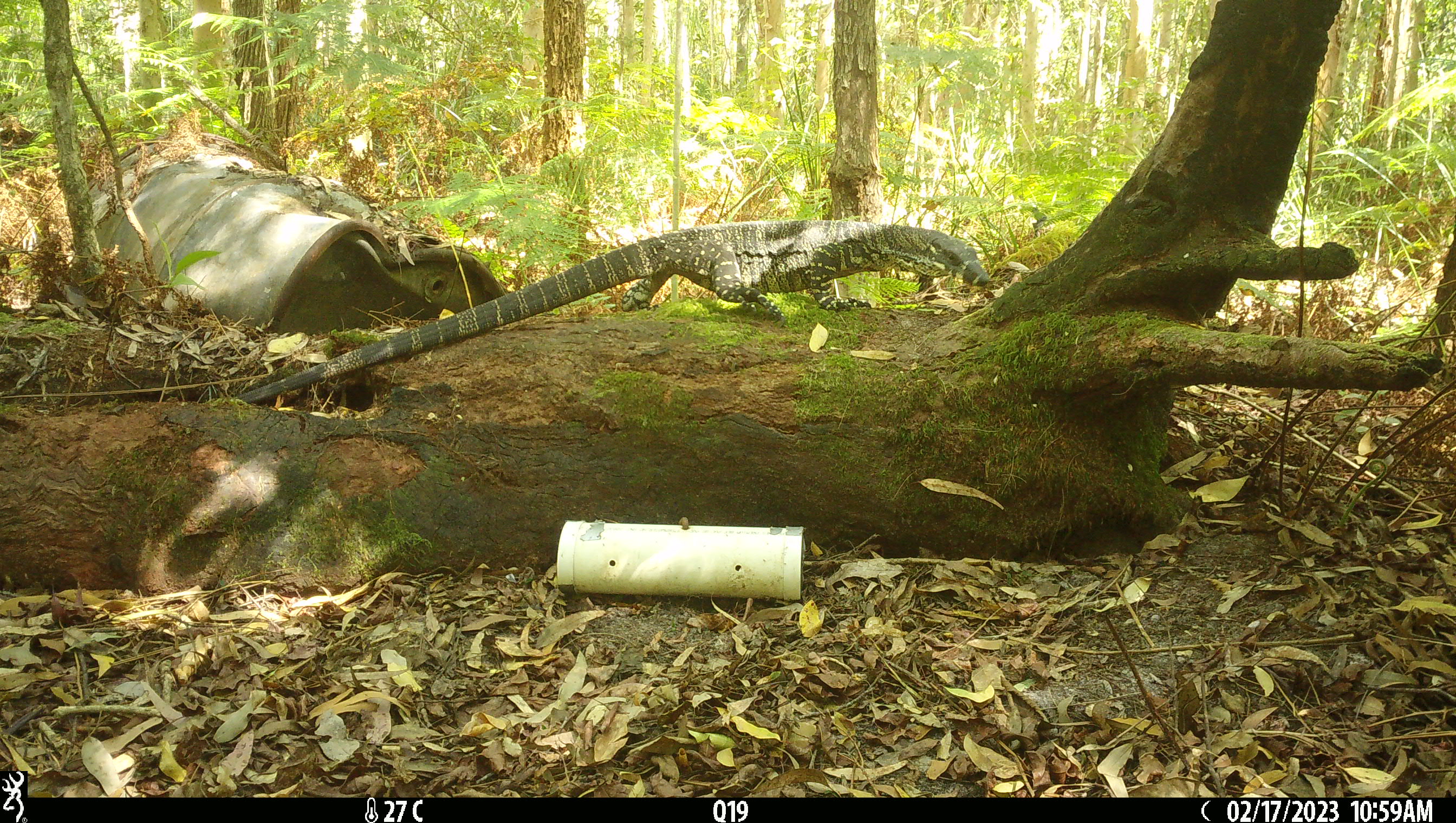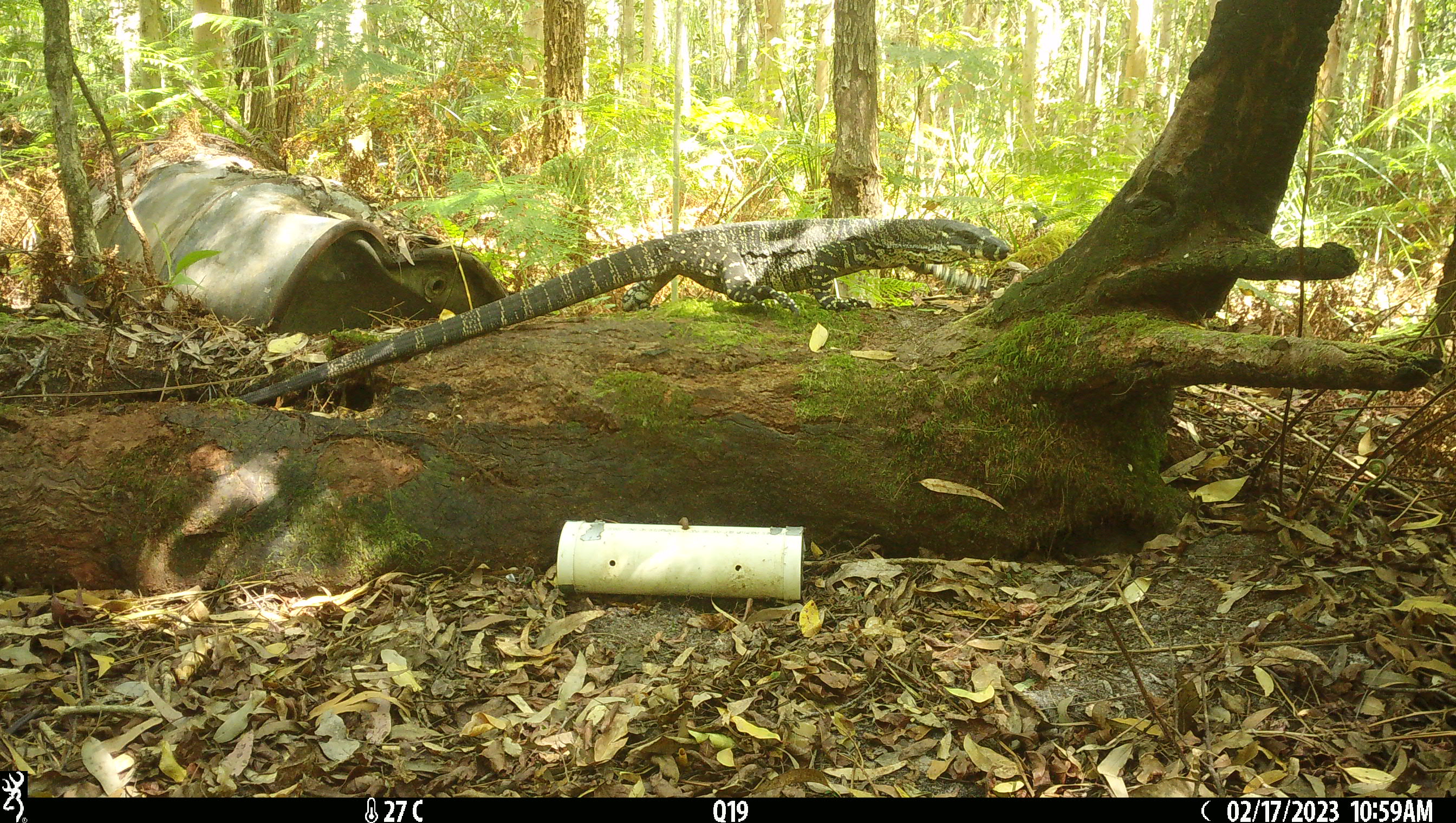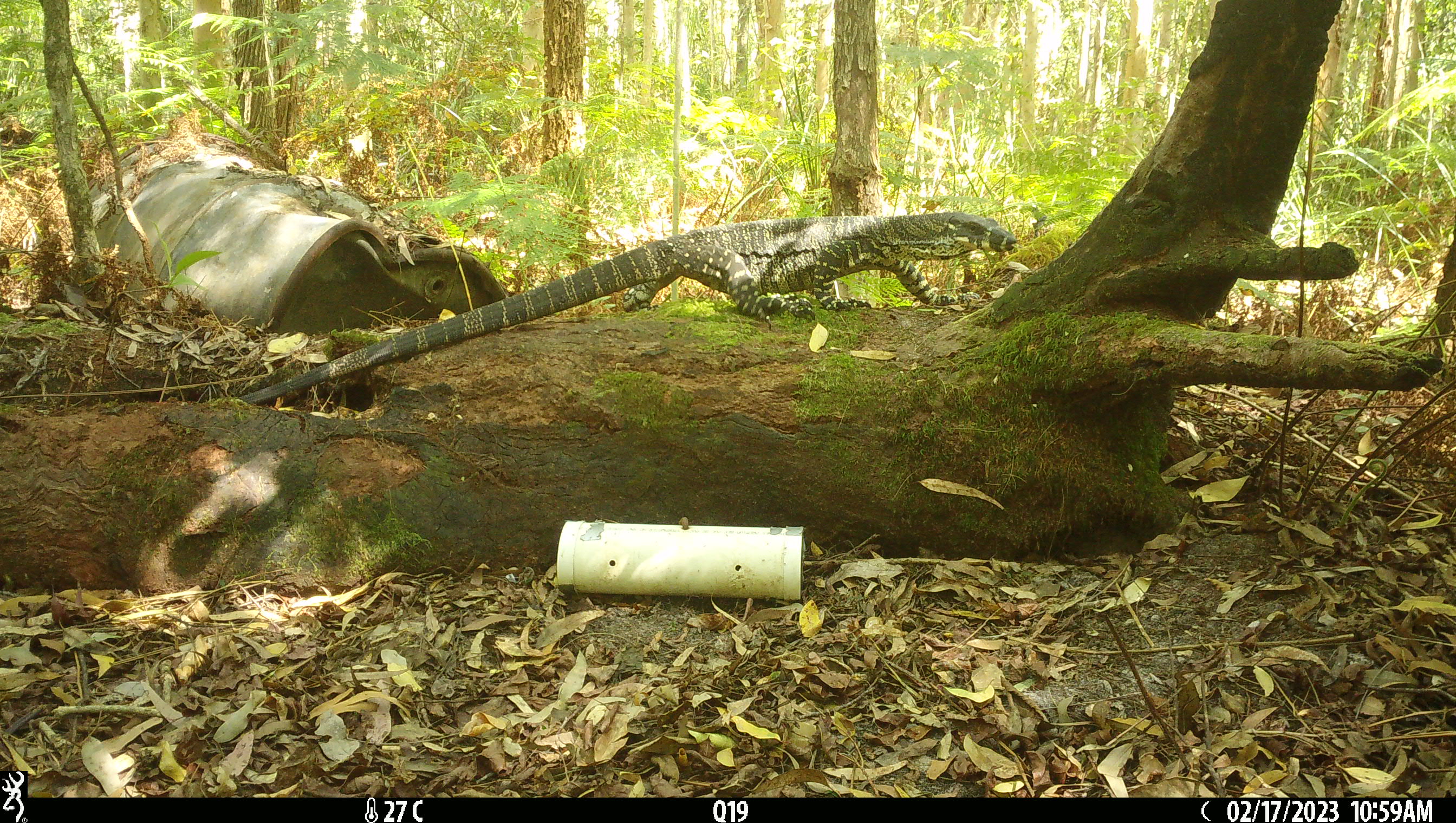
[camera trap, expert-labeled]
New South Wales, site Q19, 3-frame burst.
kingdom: Animalia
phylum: Chordata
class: Reptilia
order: Squamata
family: Varanidae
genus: Varanus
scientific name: Varanus varius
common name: lace monitor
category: goanna